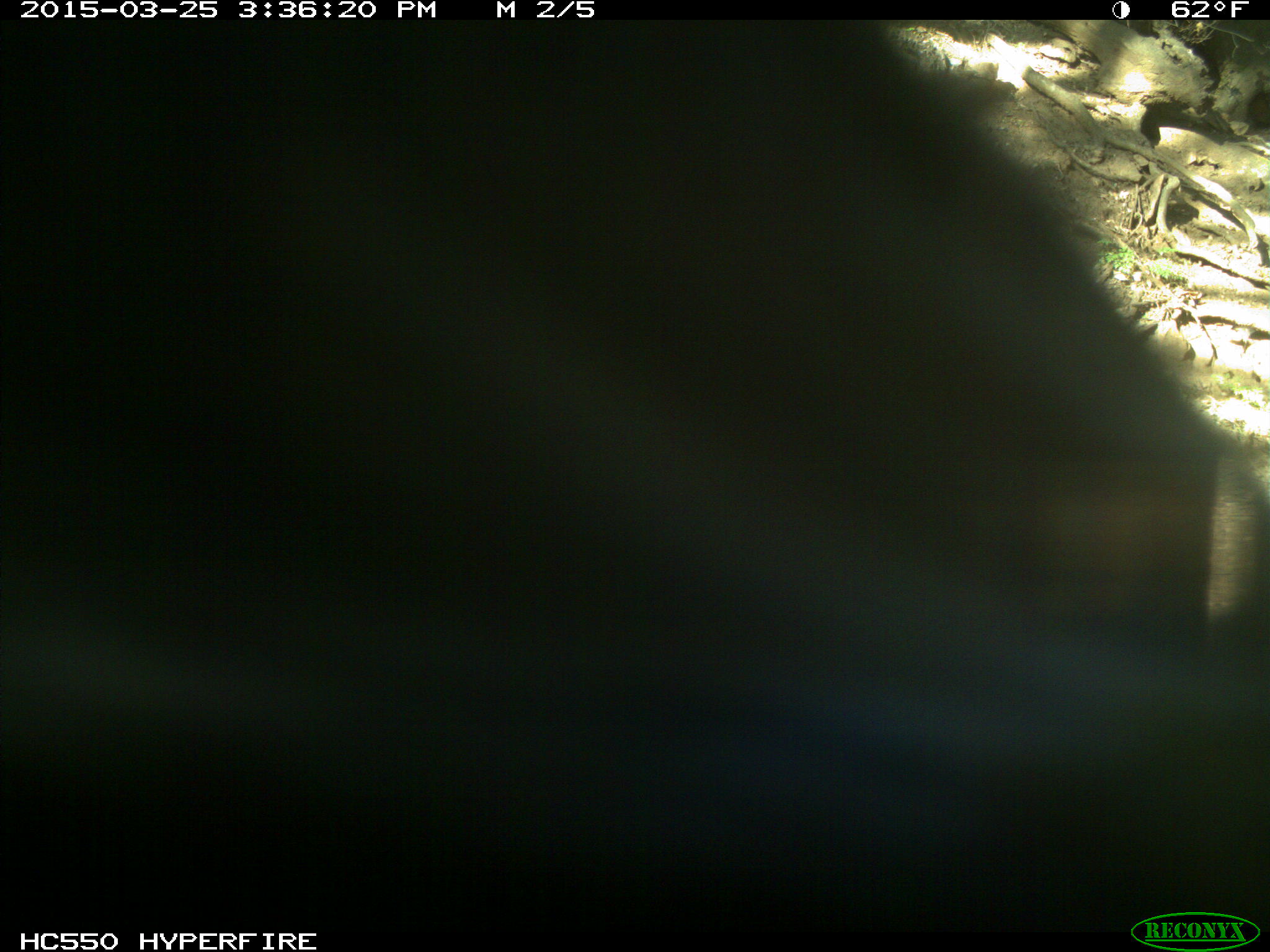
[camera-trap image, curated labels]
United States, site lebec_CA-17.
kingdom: Animalia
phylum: Chordata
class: Mammalia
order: Artiodactyla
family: Bovidae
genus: Bos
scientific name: Bos taurus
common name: domestic cow